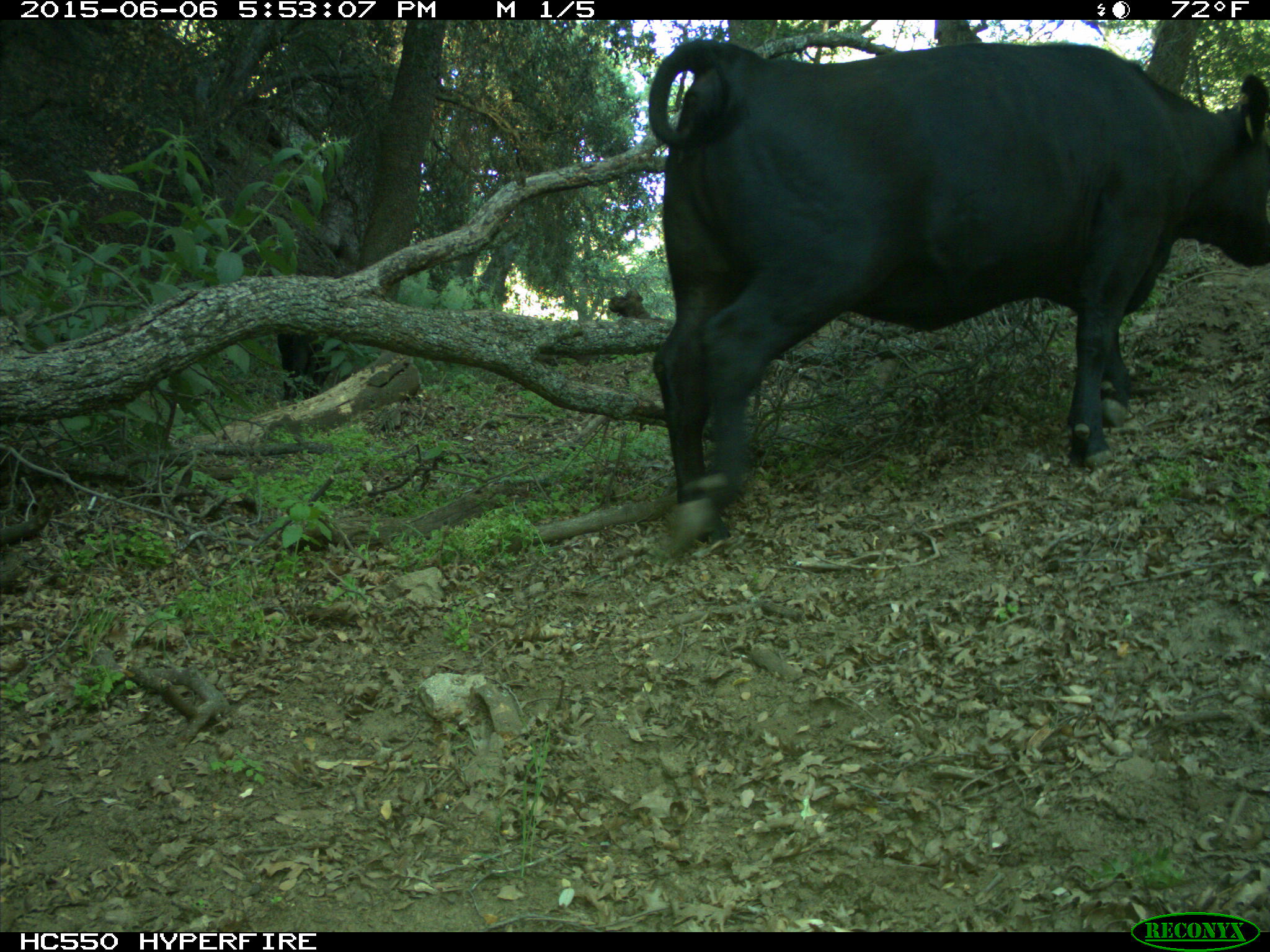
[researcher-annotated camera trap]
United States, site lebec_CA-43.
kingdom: Animalia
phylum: Chordata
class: Mammalia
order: Artiodactyla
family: Bovidae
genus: Bos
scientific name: Bos taurus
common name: domestic cow